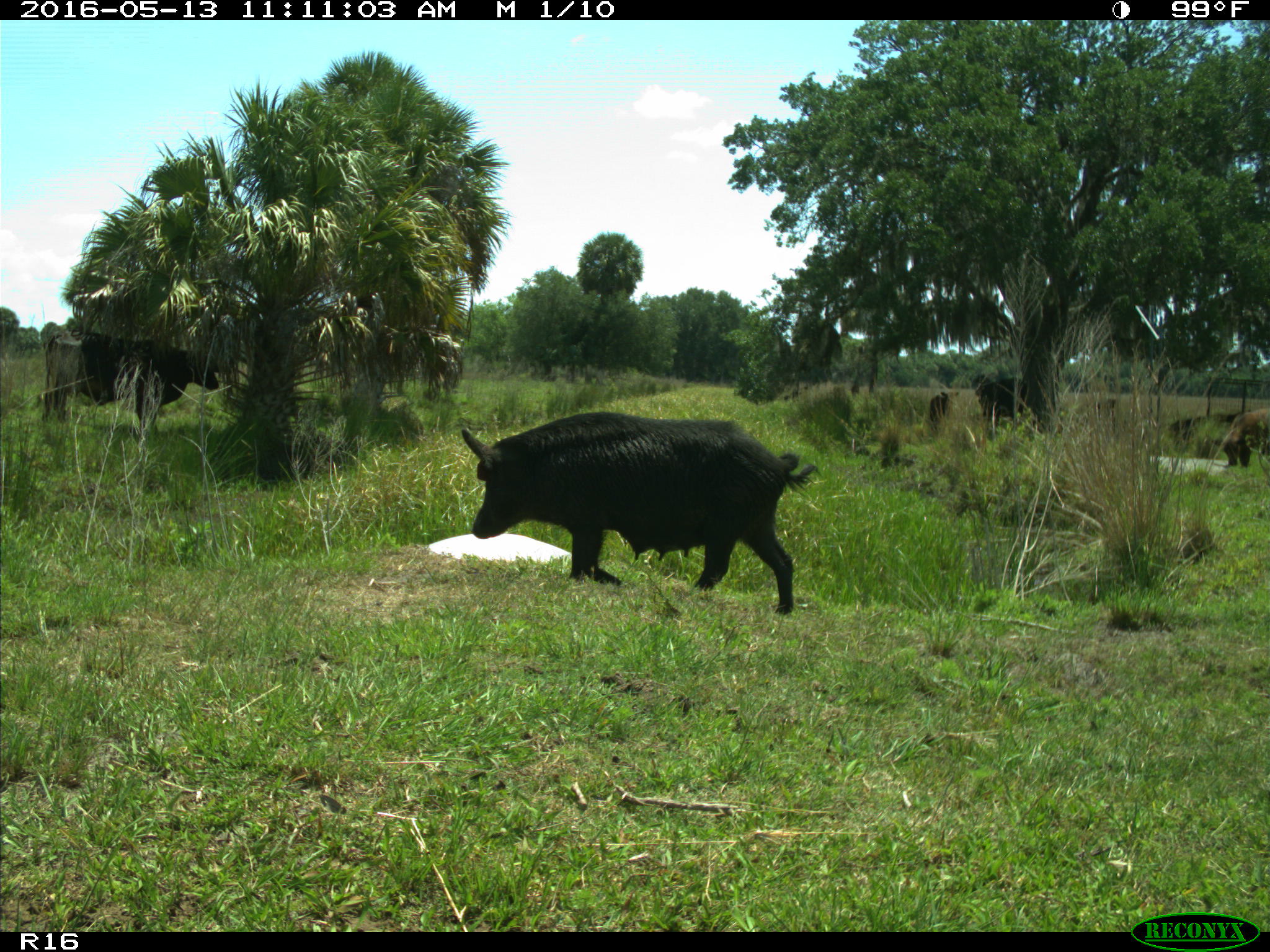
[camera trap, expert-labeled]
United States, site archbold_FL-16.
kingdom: Animalia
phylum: Chordata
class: Mammalia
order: Artiodactyla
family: Suidae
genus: Sus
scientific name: Sus scrofa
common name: wild boar